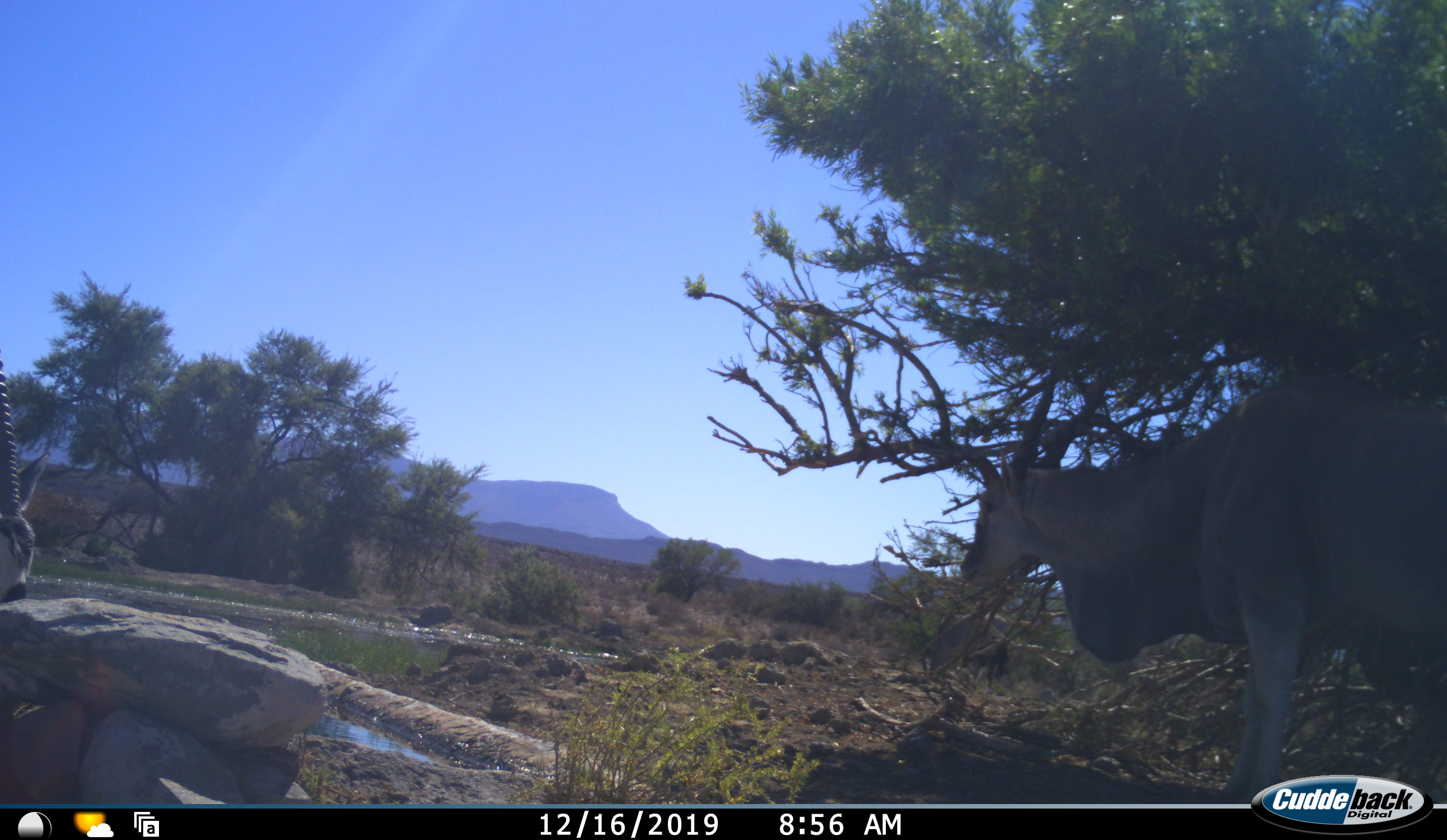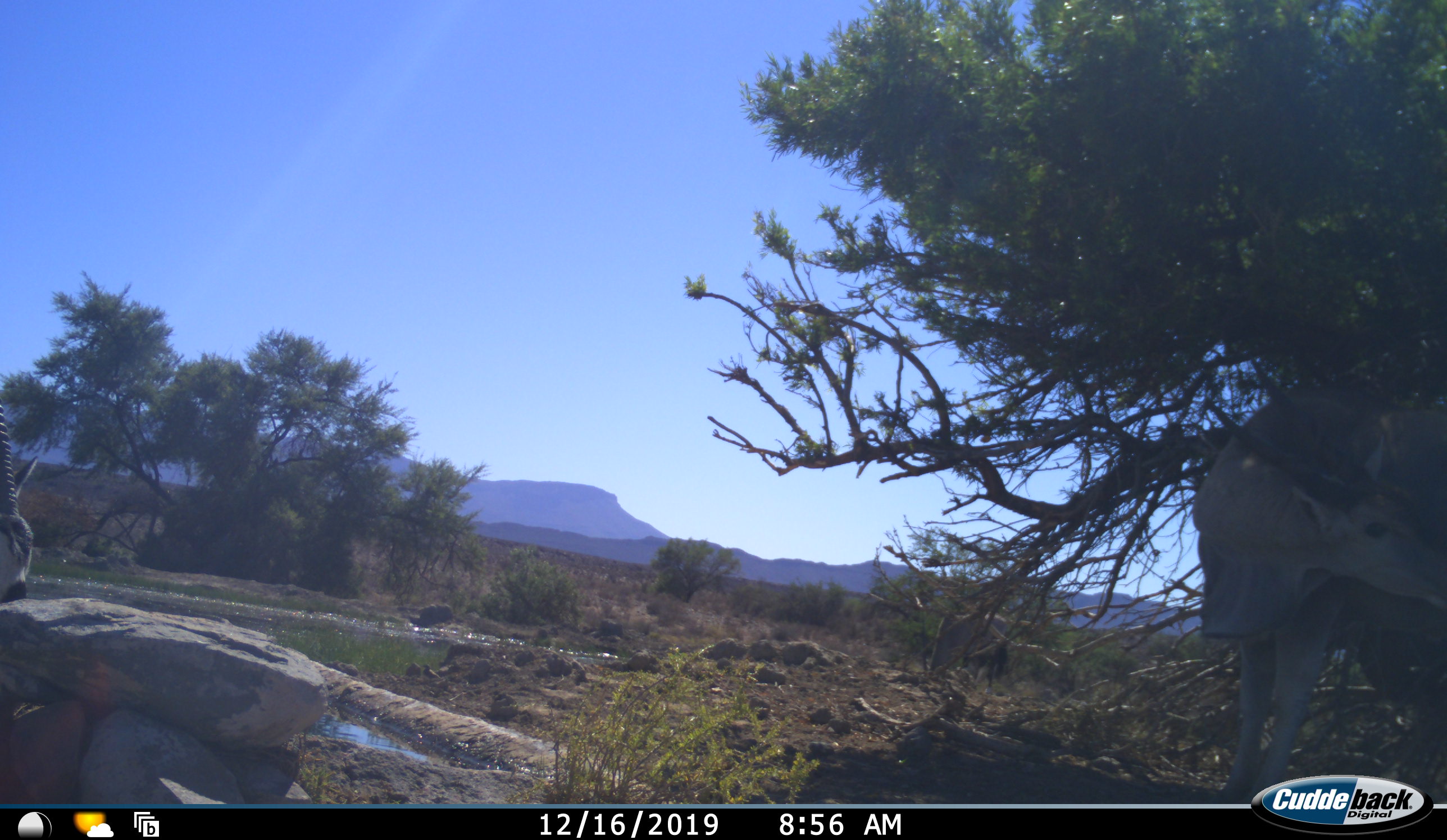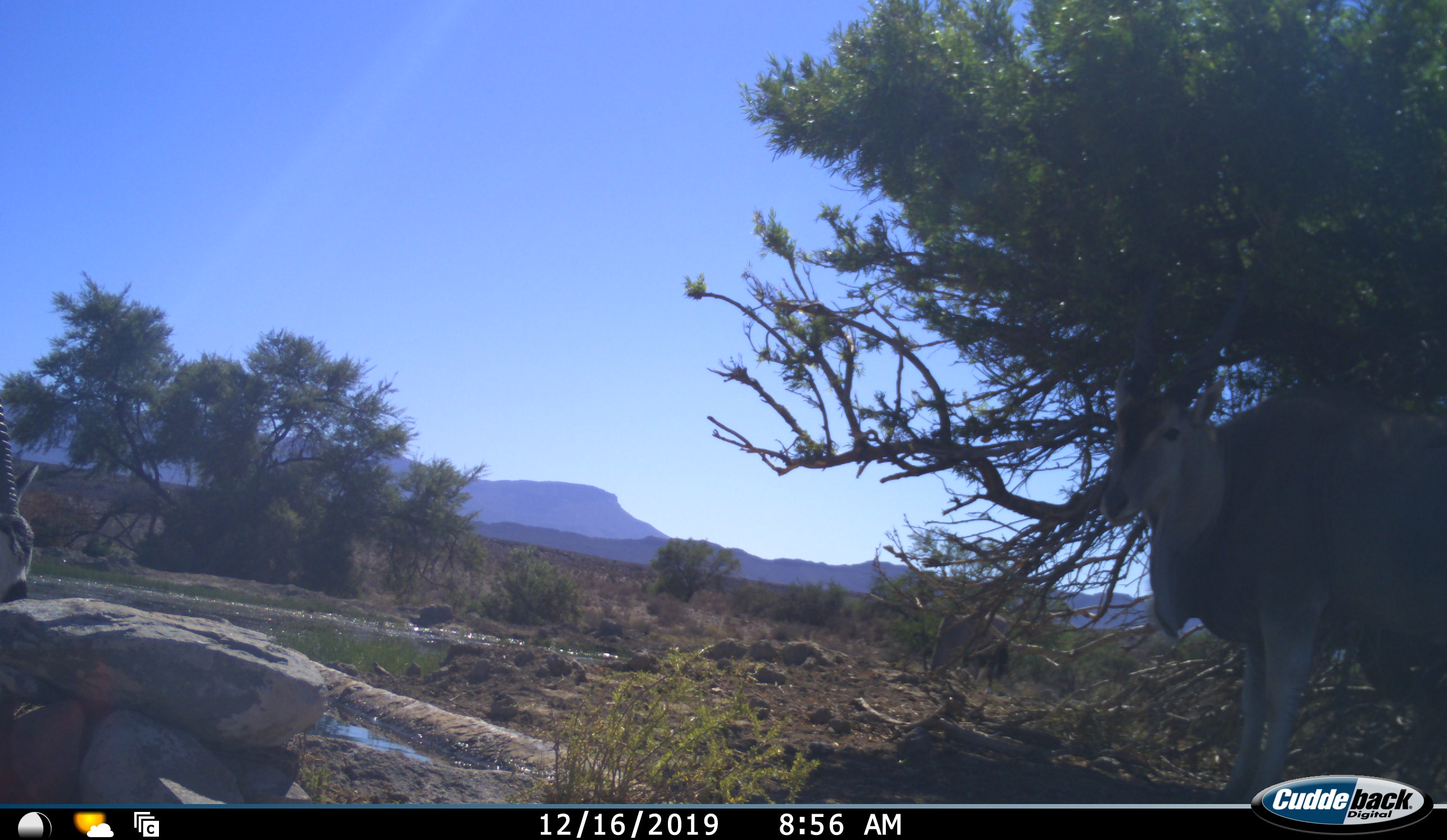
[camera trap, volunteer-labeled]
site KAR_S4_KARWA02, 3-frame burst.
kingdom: Animalia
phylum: Chordata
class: Mammalia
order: Artiodactyla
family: Bovidae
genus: Tragelaphus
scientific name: Tragelaphus oryx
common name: eland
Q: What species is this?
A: Eland (Tragelaphus oryx).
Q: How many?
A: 1.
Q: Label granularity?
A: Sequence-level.